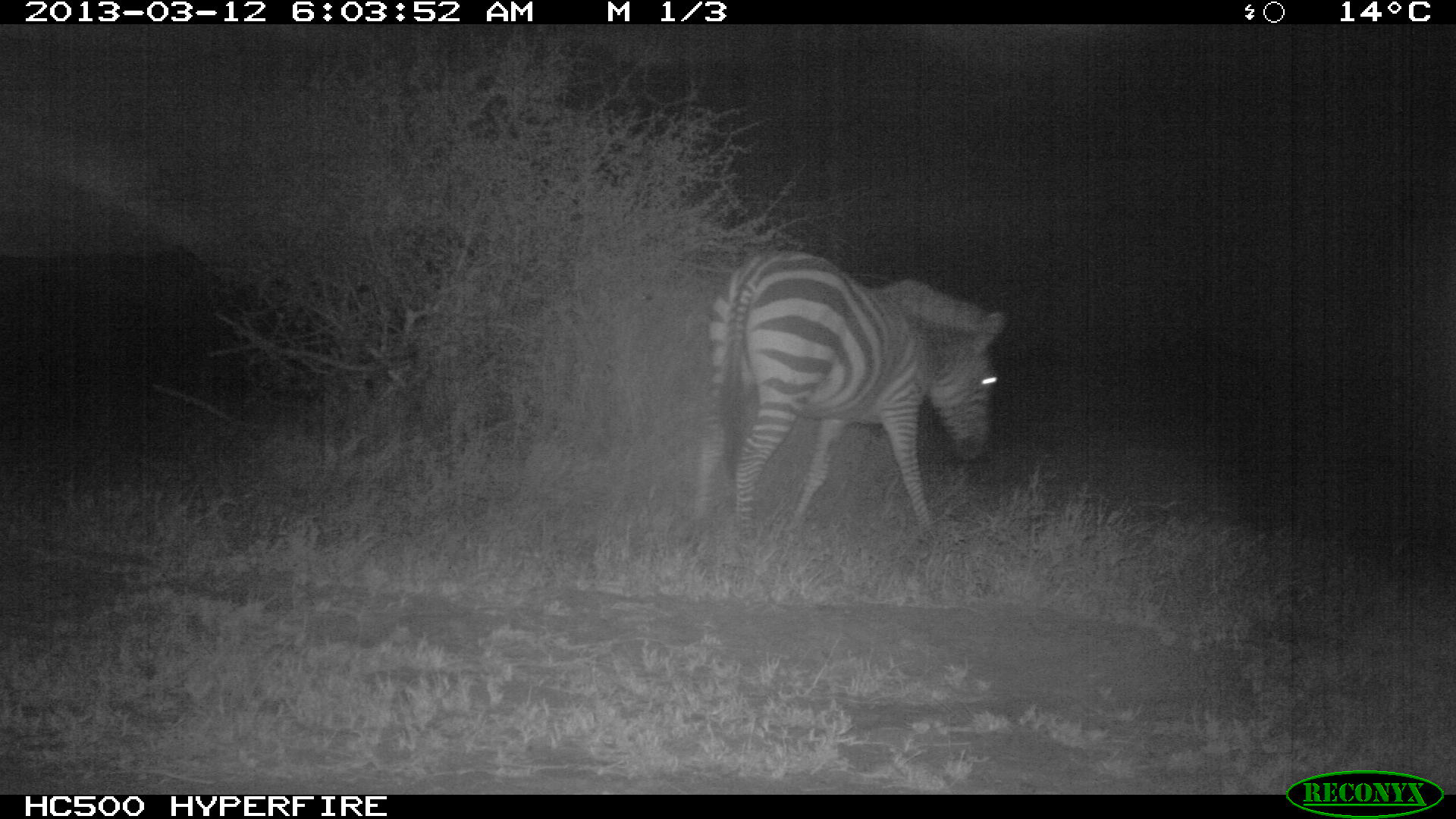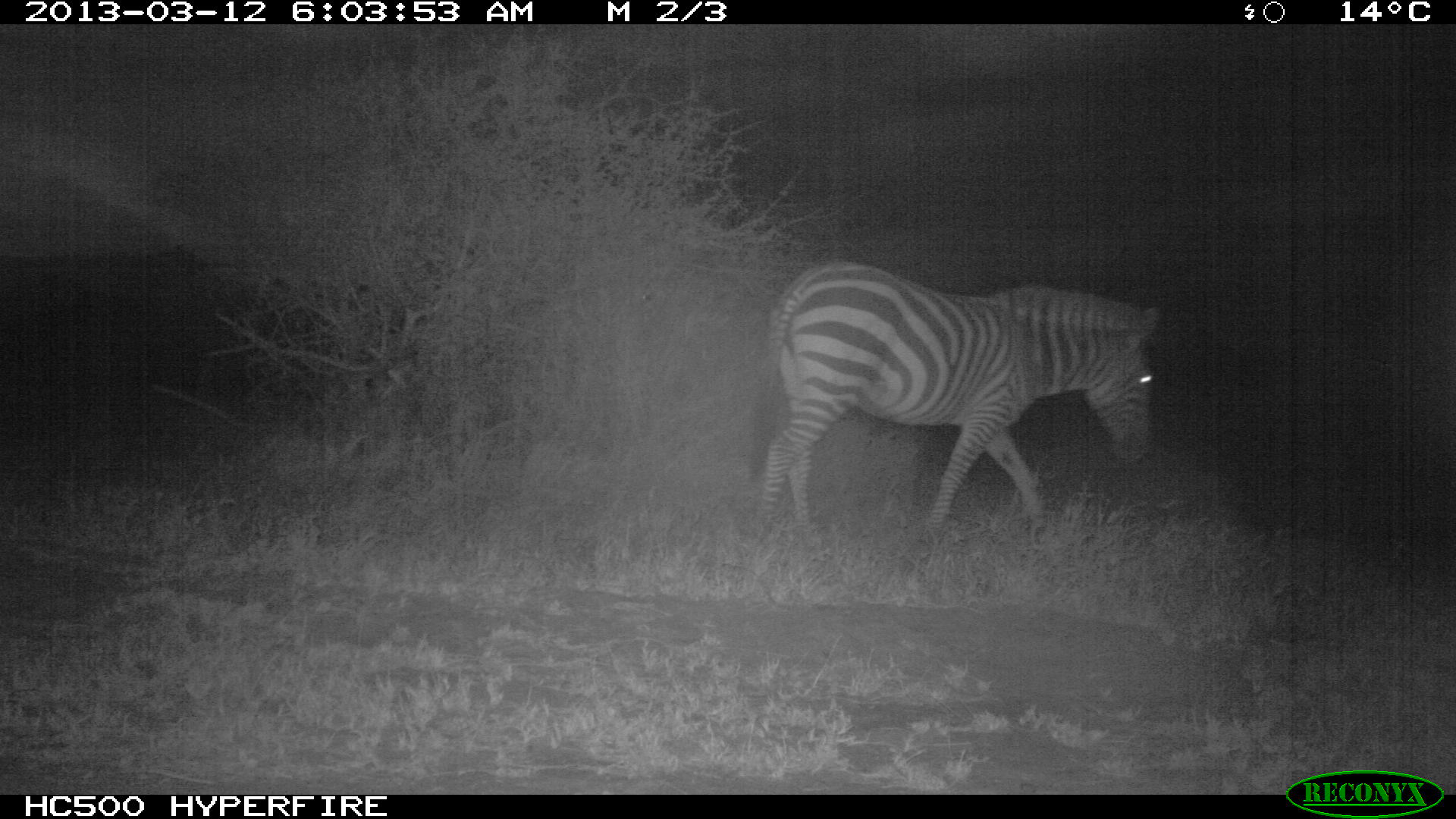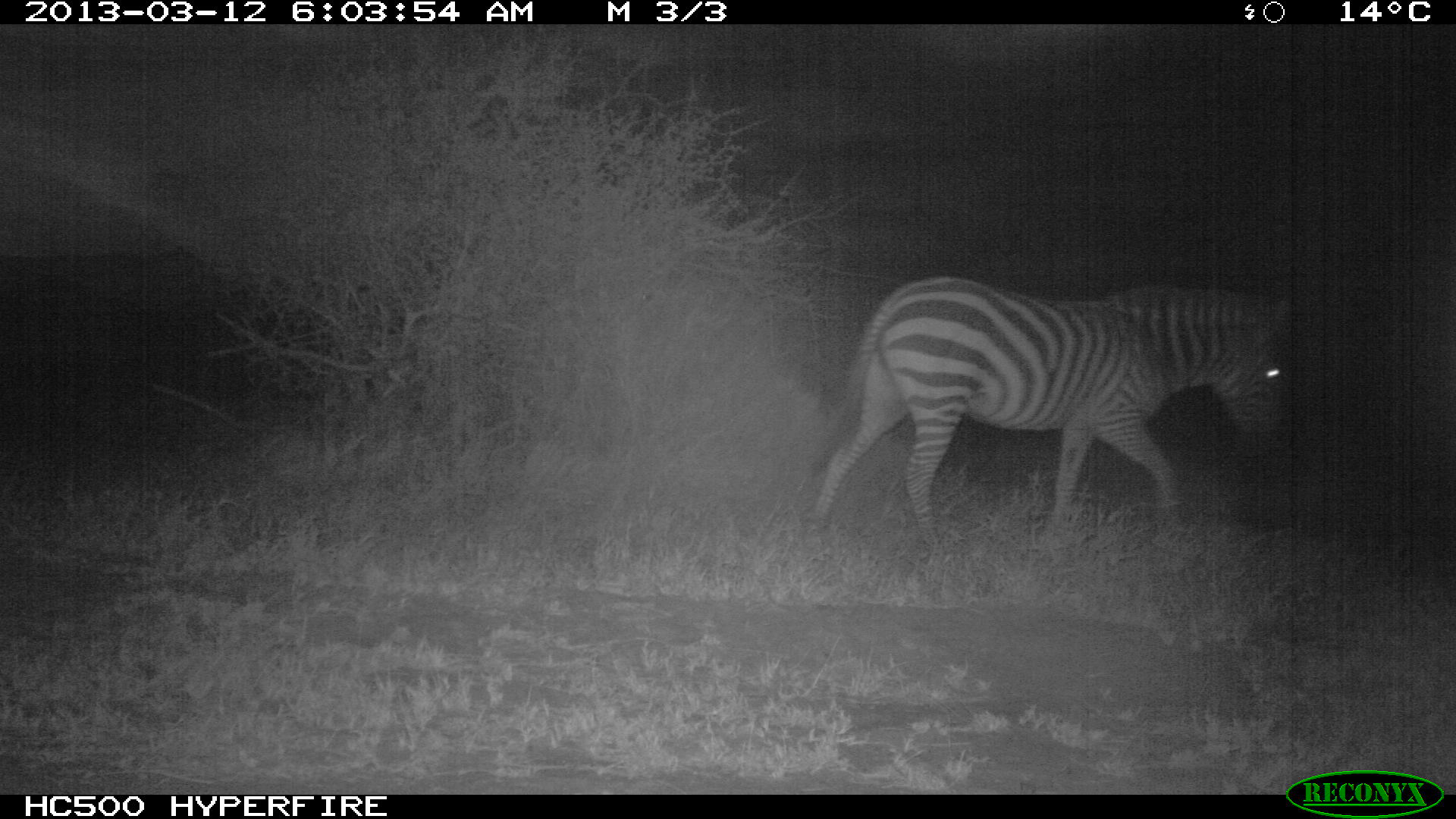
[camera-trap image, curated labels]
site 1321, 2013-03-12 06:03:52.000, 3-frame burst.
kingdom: Animalia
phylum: Chordata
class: Mammalia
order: Perissodactyla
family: Equidae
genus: Equus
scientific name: Equus quagga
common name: plains zebra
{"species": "Equus quagga (plains zebra)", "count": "1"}